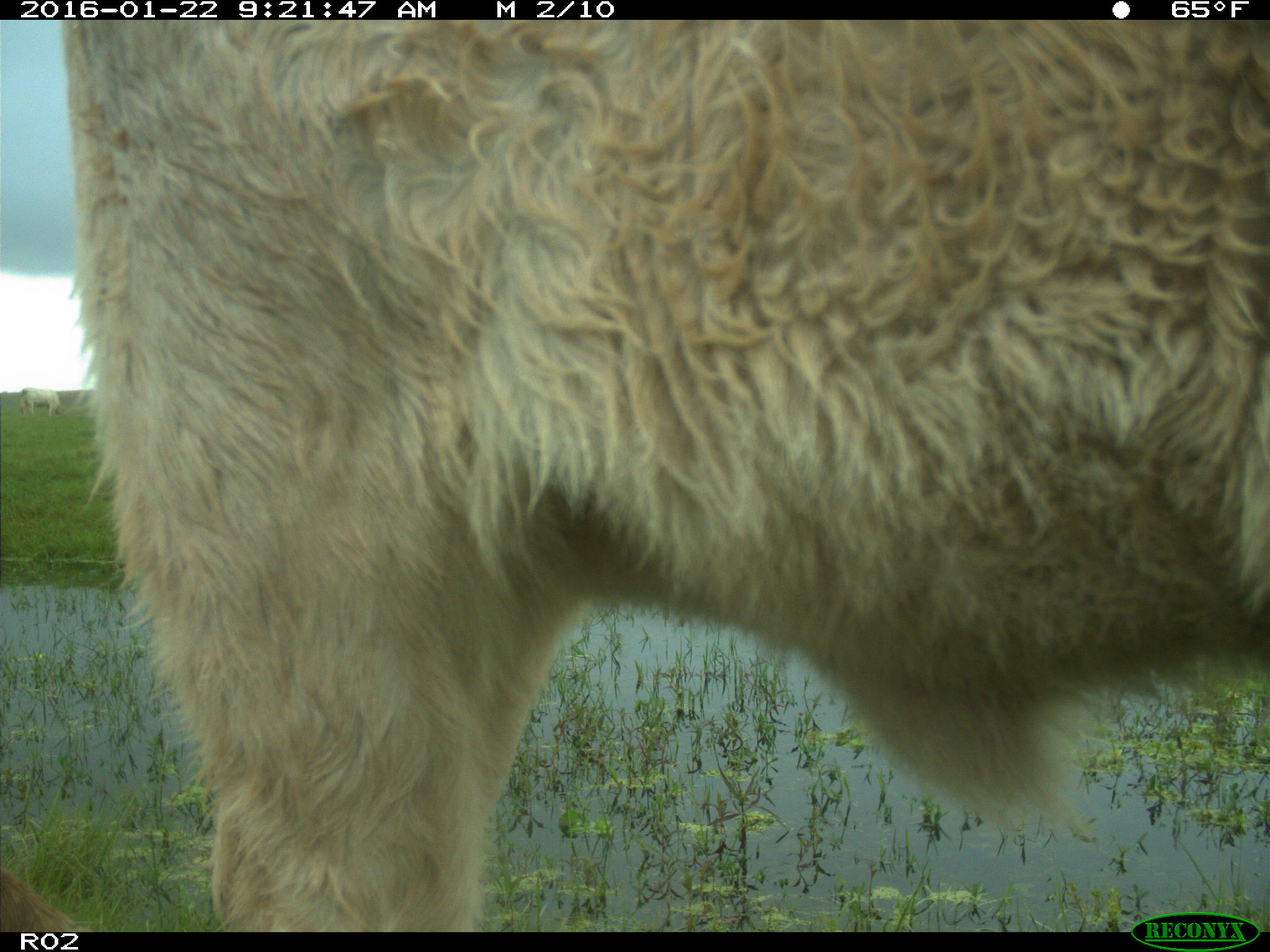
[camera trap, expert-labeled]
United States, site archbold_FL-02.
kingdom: Animalia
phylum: Chordata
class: Mammalia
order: Artiodactyla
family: Bovidae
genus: Bos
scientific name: Bos taurus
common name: domestic cow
Bos taurus (domestic cow).